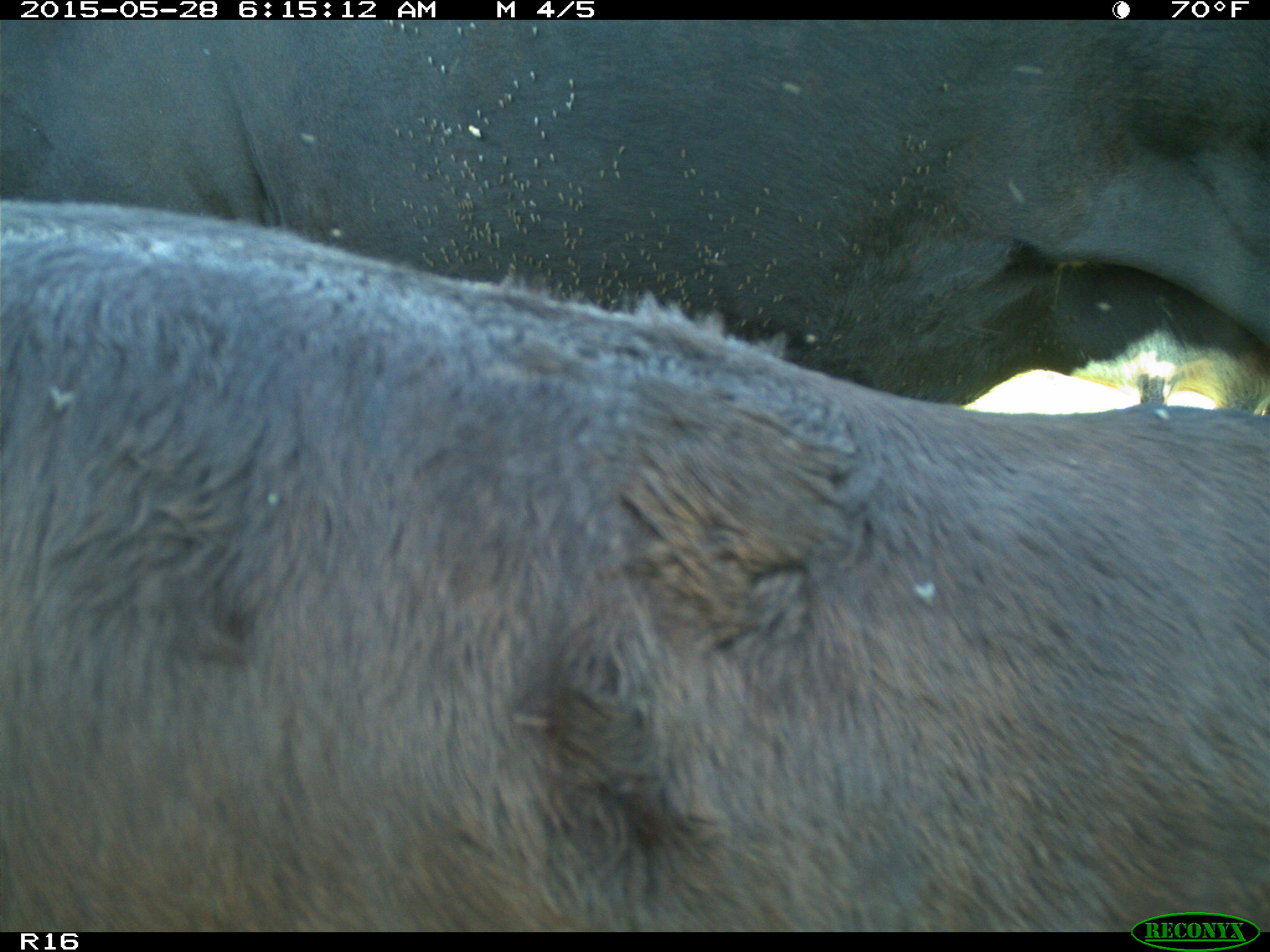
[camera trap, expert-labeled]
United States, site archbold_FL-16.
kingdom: Animalia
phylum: Chordata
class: Mammalia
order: Artiodactyla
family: Bovidae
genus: Bos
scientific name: Bos taurus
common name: domestic cow